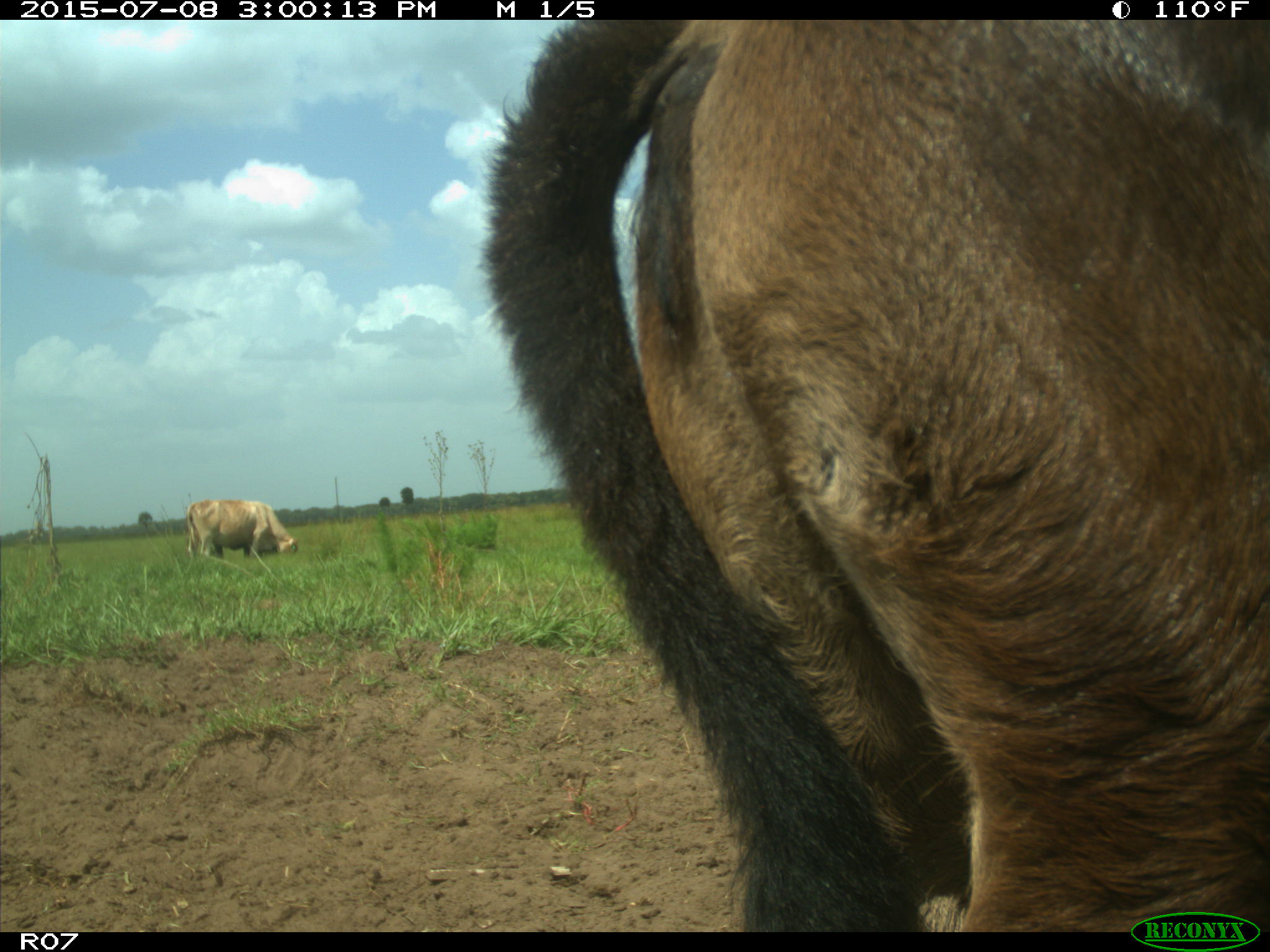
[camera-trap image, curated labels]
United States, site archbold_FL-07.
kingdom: Animalia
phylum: Chordata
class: Mammalia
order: Artiodactyla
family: Bovidae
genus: Bos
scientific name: Bos taurus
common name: domestic cow